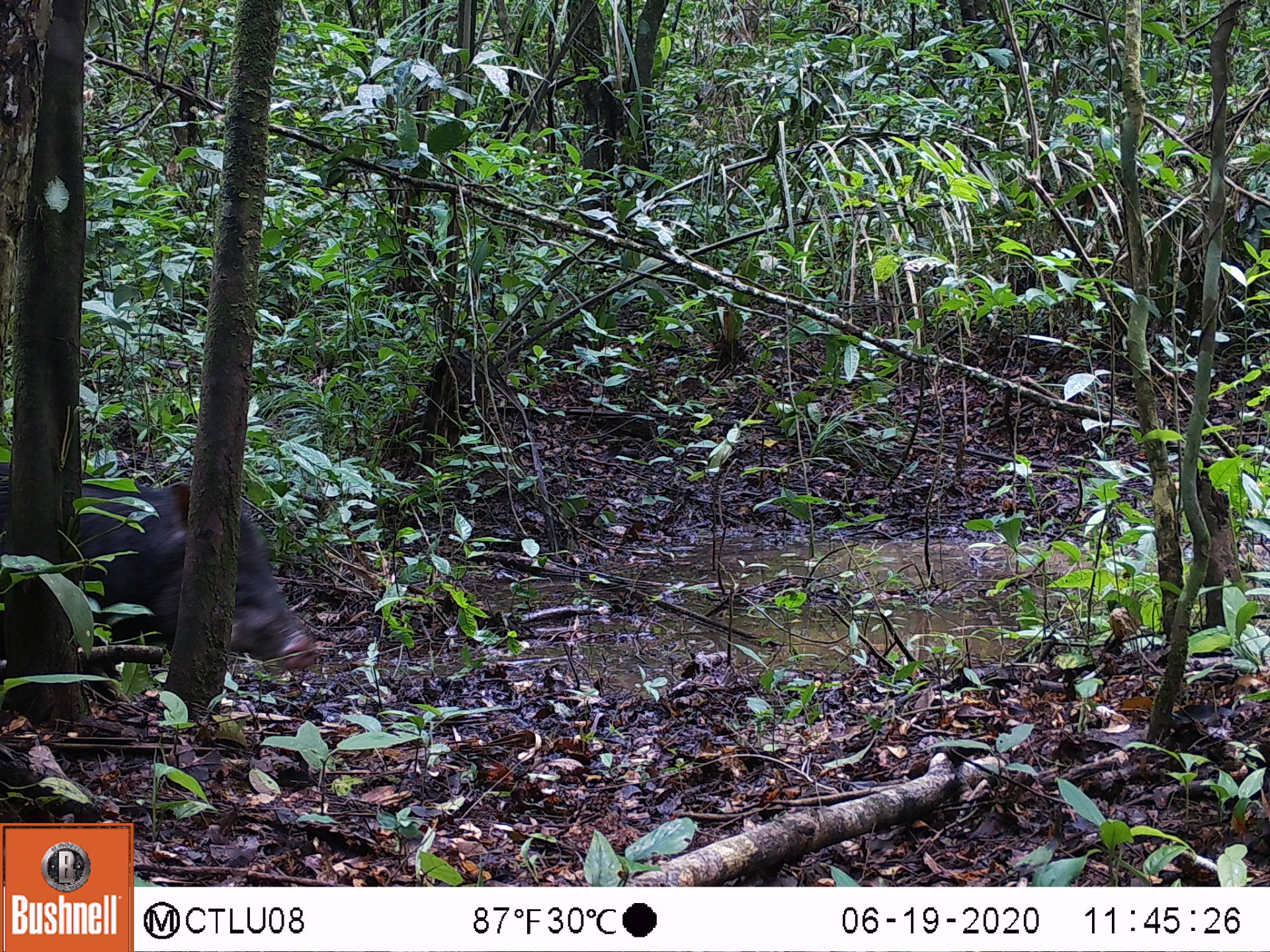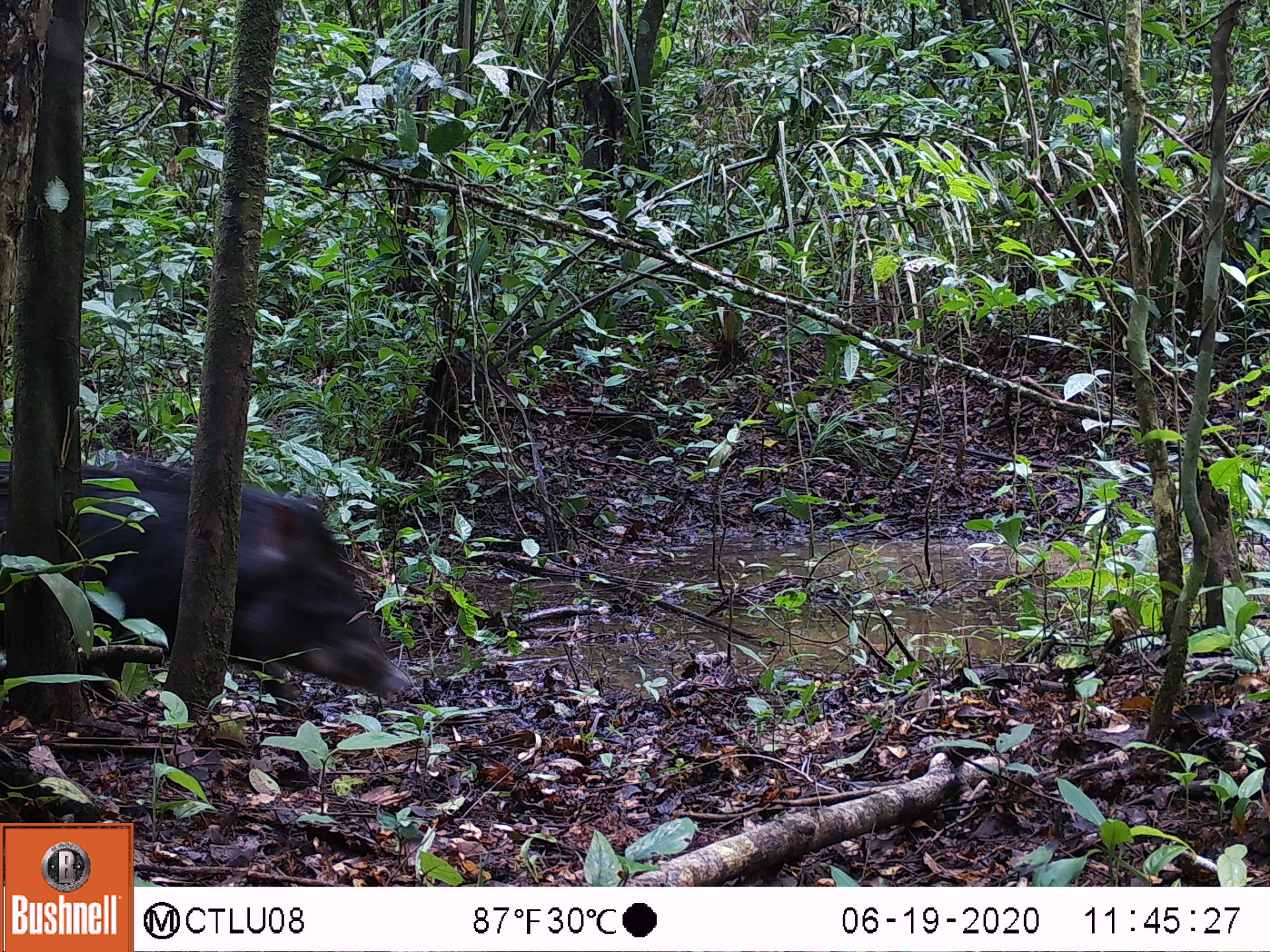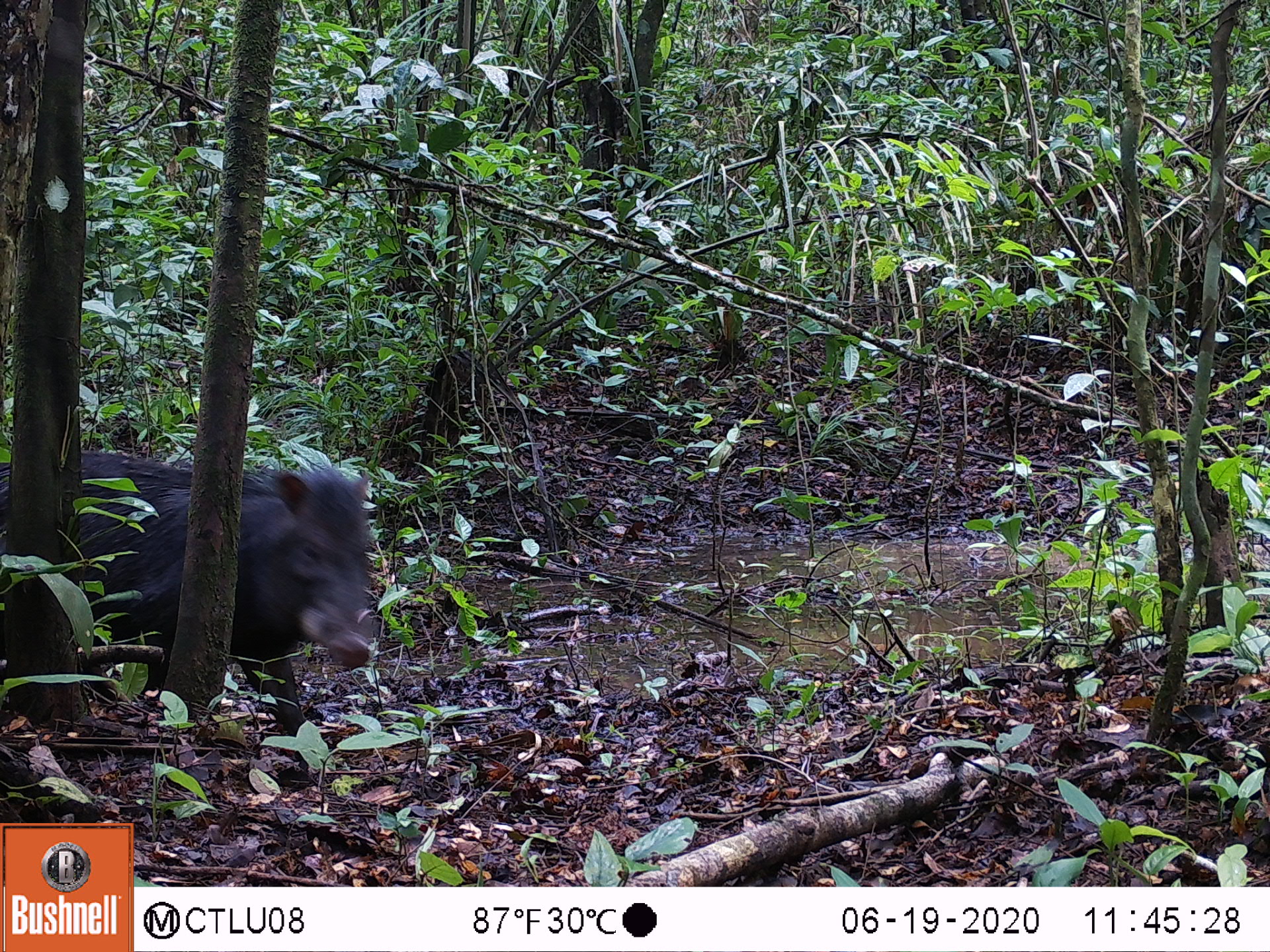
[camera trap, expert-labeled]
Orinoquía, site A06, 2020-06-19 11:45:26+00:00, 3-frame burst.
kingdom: Animalia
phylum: Chordata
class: Mammalia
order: Artiodactyla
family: Tayassuidae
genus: Tayassu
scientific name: Tayassu pecari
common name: white-lipped peccary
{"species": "white-lipped peccary (Tayassu pecari)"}